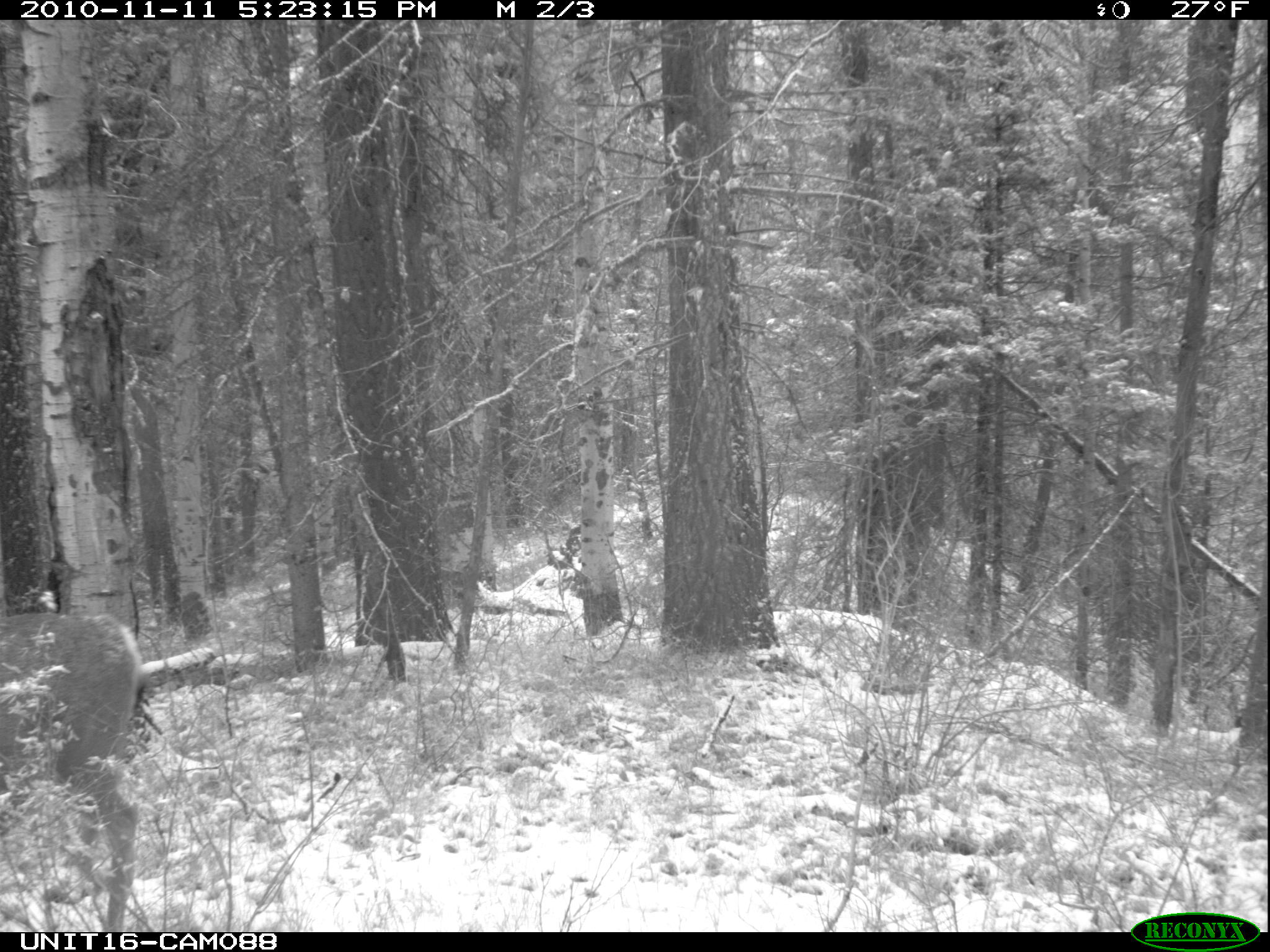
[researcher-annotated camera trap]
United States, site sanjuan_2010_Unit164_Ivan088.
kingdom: Animalia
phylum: Chordata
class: Mammalia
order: Artiodactyla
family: Cervidae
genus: Odocoileus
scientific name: Odocoileus hemionus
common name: mule deer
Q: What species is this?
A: Odocoileus hemionus (mule deer).